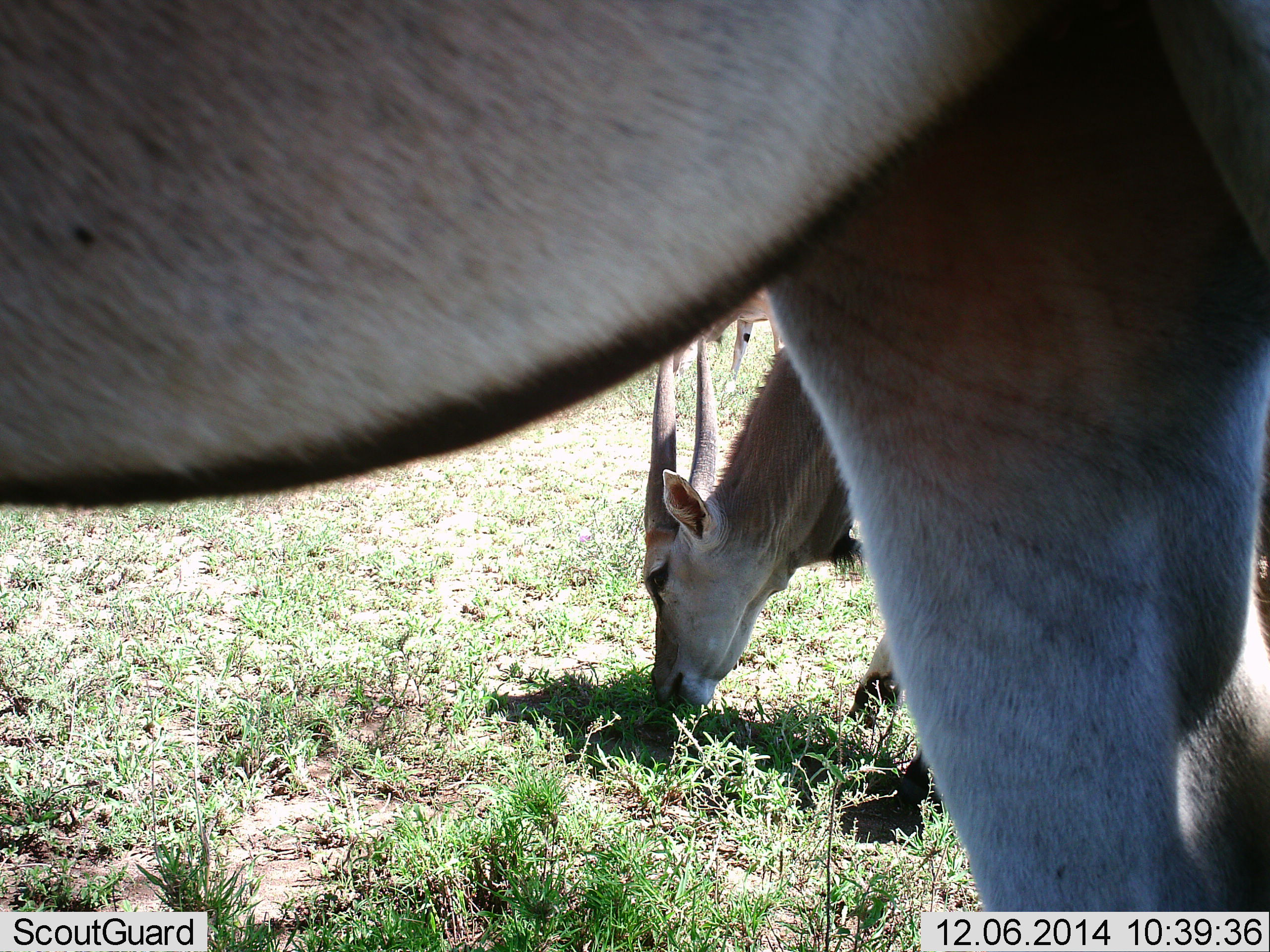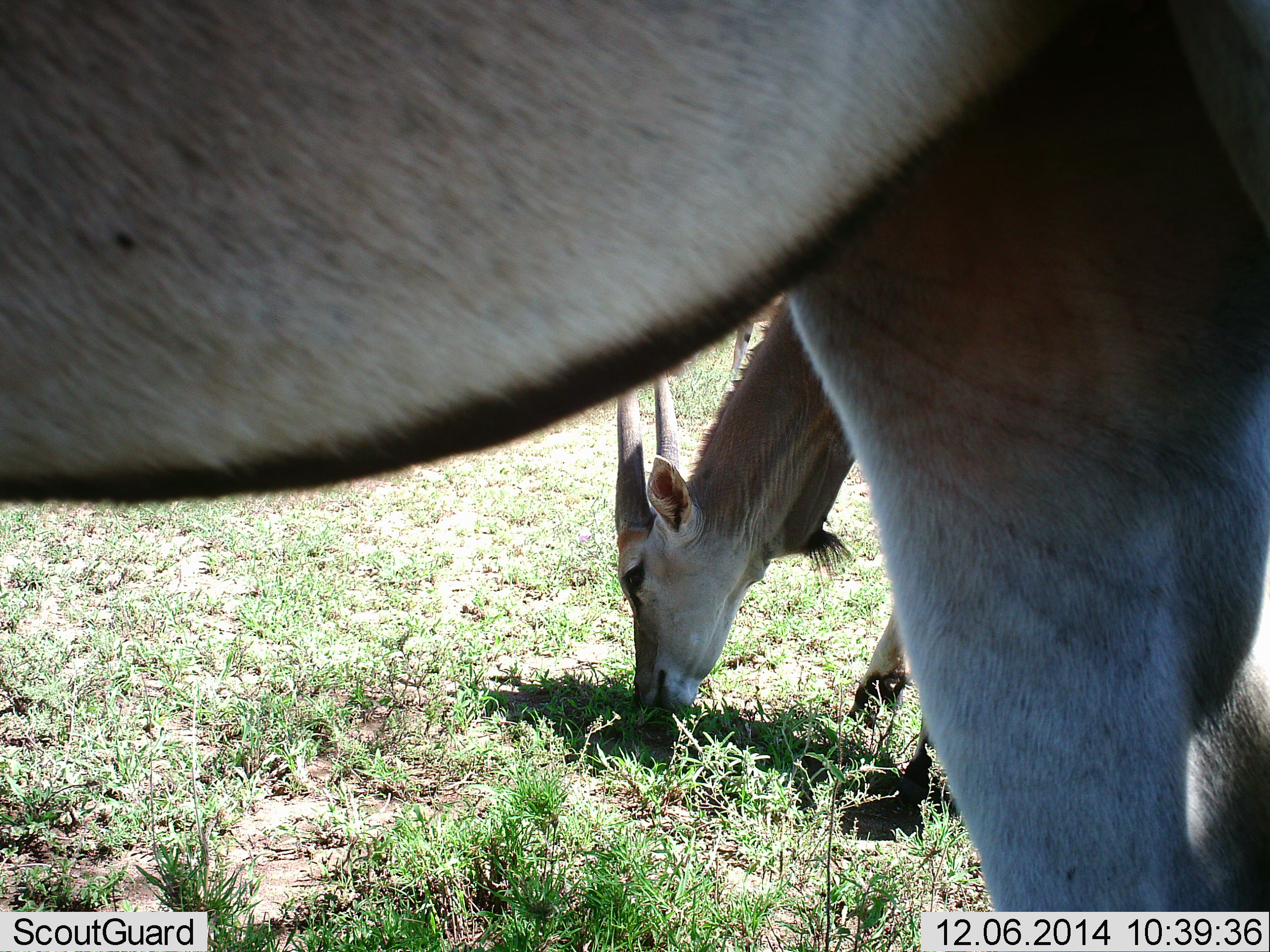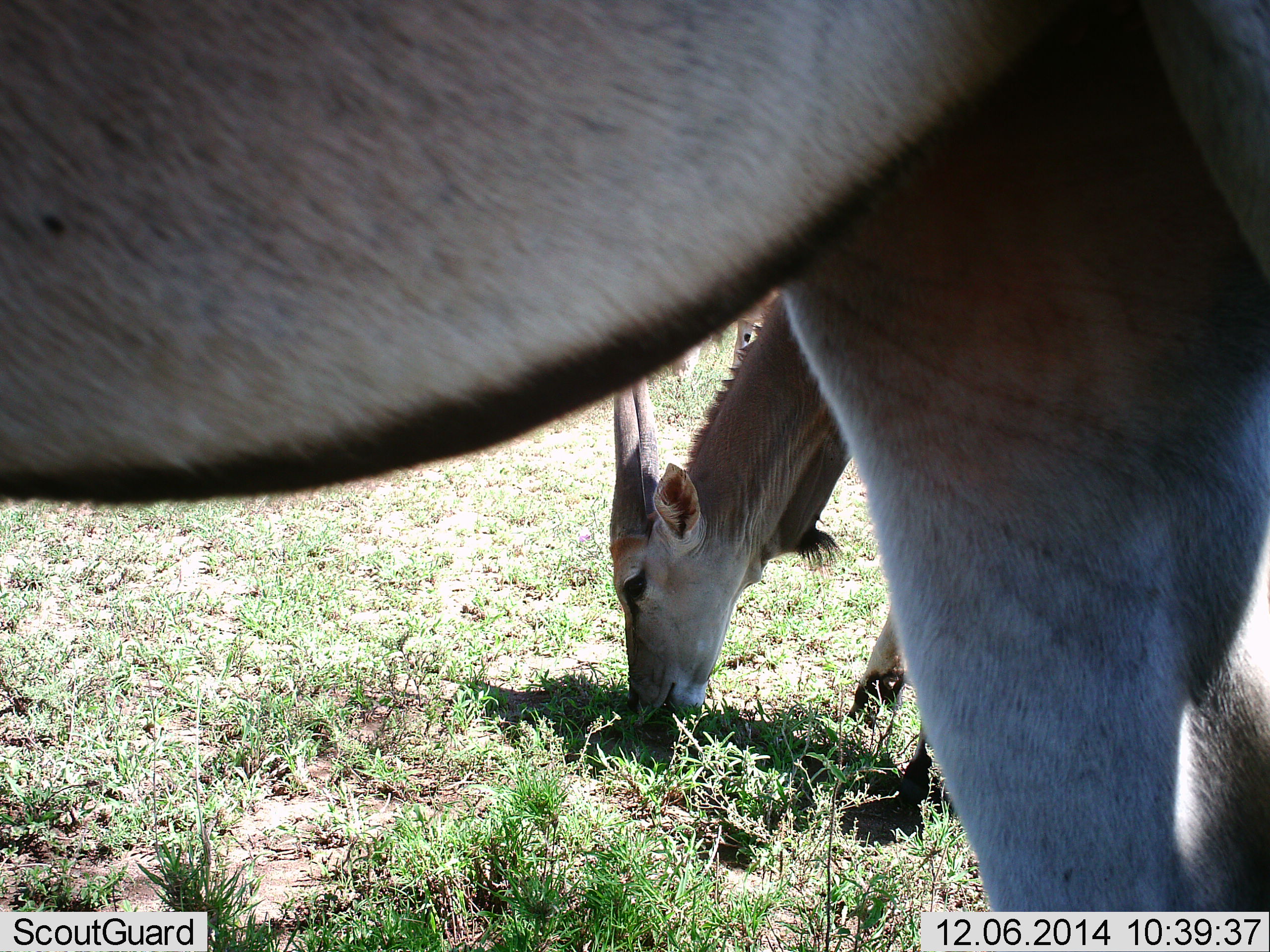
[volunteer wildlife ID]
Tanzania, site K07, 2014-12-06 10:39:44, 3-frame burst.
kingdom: Animalia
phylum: Chordata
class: Mammalia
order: Artiodactyla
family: Bovidae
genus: Tragelaphus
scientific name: Tragelaphus oryx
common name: eland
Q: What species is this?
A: Eland (Tragelaphus oryx).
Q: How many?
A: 2.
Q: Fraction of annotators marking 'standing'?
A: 100%.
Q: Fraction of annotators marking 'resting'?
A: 0%.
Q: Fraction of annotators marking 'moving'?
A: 0%.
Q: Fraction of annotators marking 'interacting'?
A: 0%.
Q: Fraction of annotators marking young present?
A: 0%.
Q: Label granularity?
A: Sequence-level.